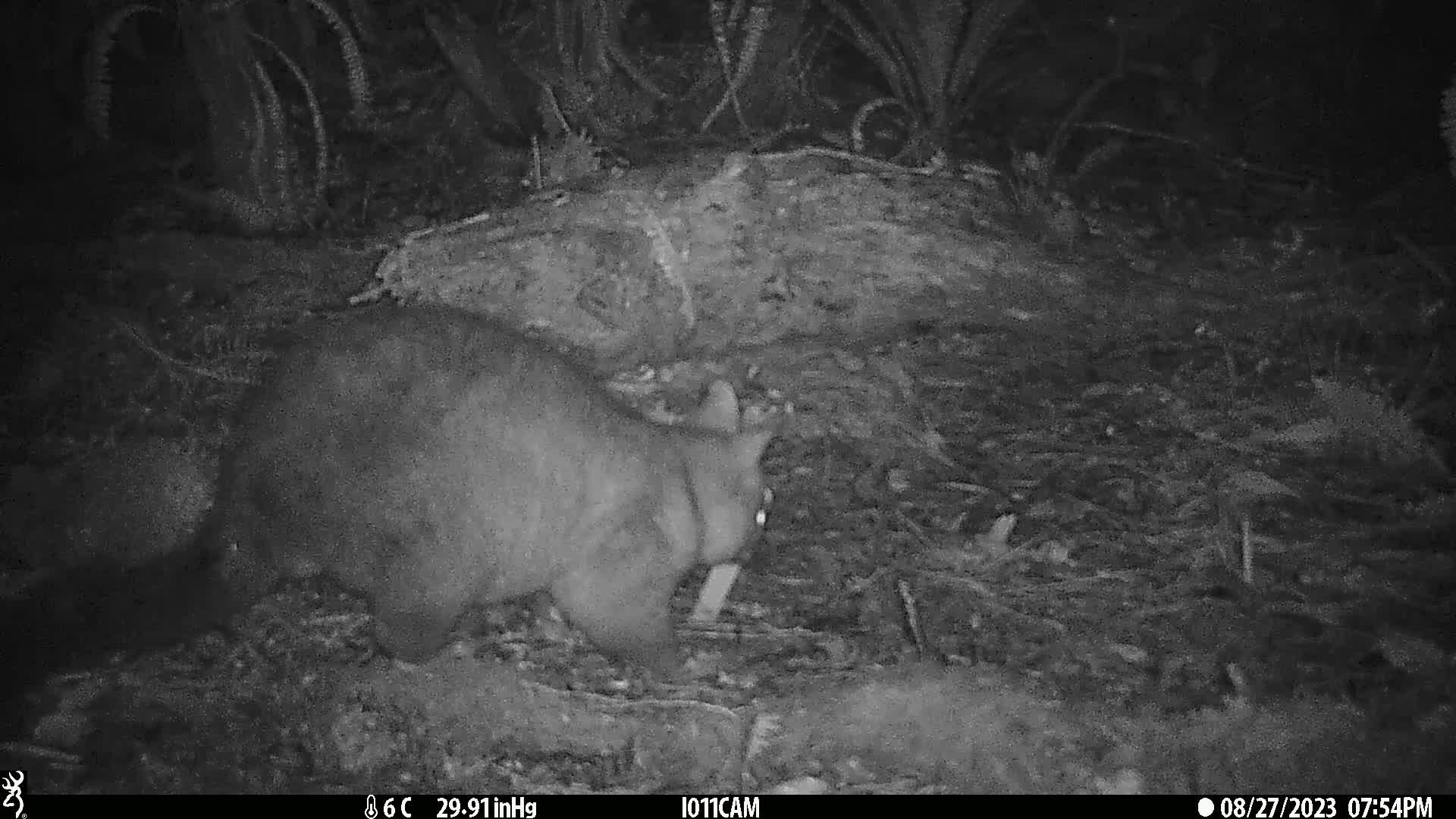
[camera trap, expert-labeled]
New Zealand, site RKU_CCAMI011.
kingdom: Animalia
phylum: Chordata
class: Mammalia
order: Diprotodontia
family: Phalangeridae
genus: Trichosurus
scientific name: Trichosurus vulpecula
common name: common brushtail possum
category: possum